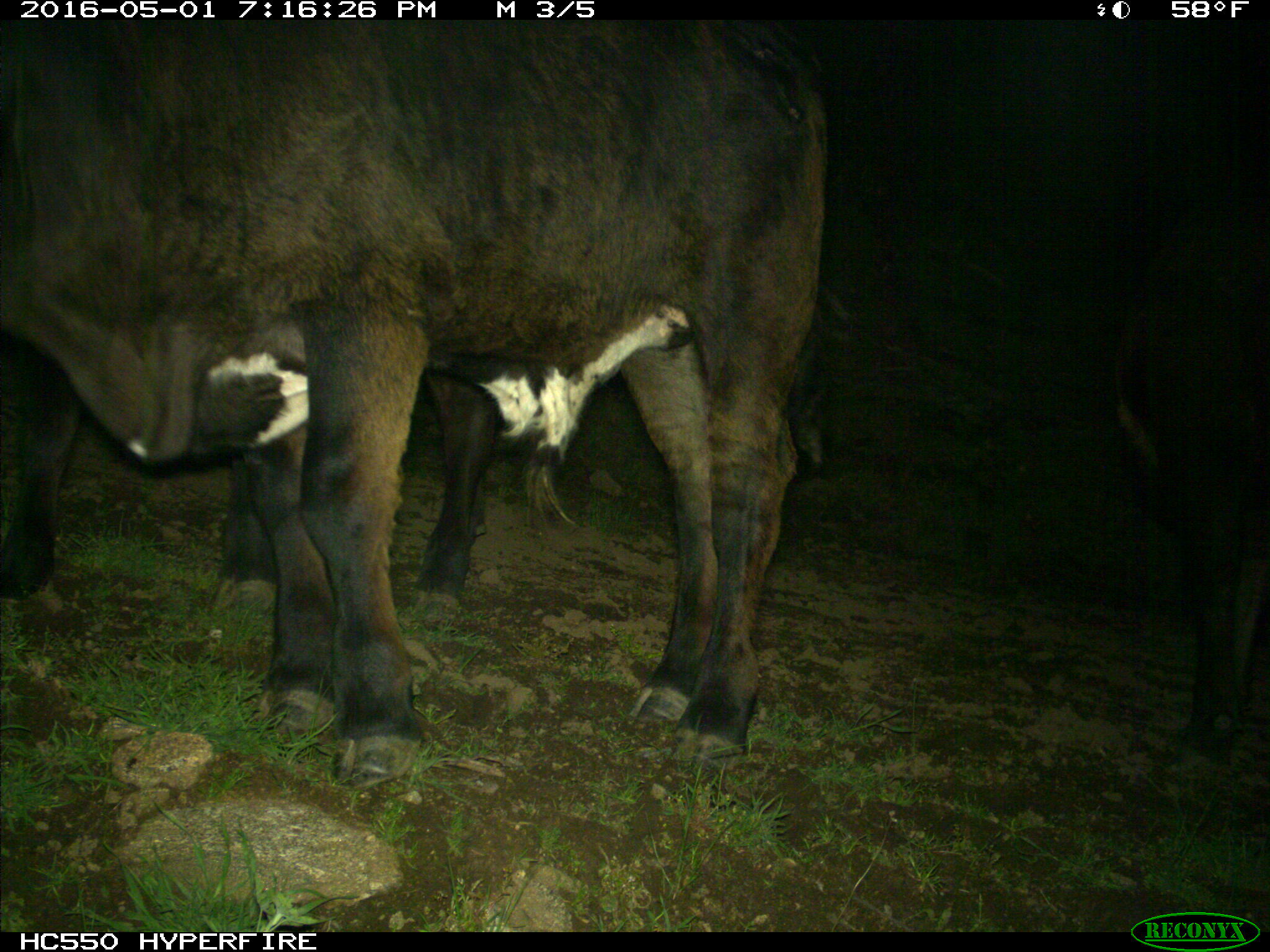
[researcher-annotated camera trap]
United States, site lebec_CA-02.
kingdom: Animalia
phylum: Chordata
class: Mammalia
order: Artiodactyla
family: Bovidae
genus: Bos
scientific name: Bos taurus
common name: domestic cow